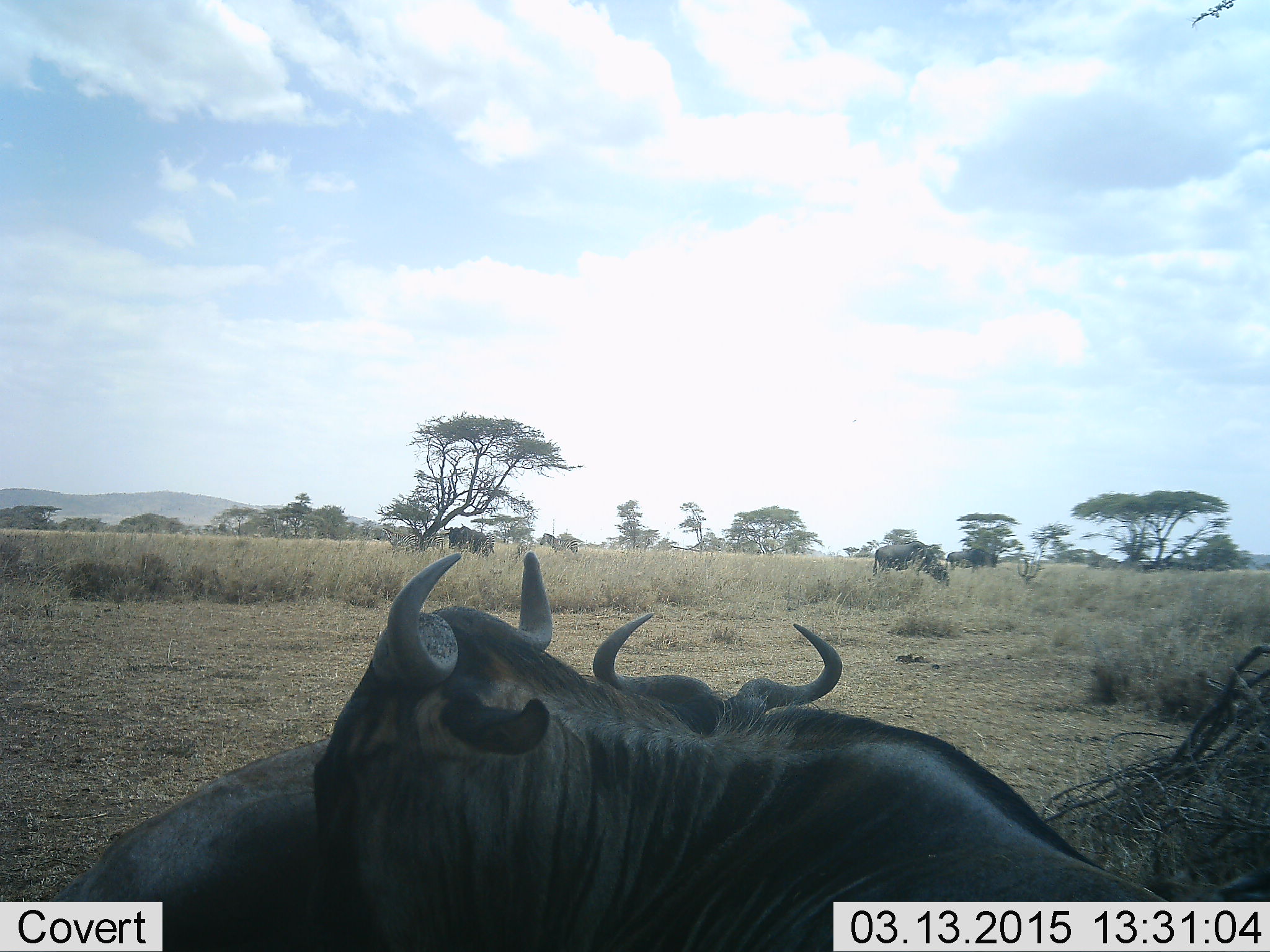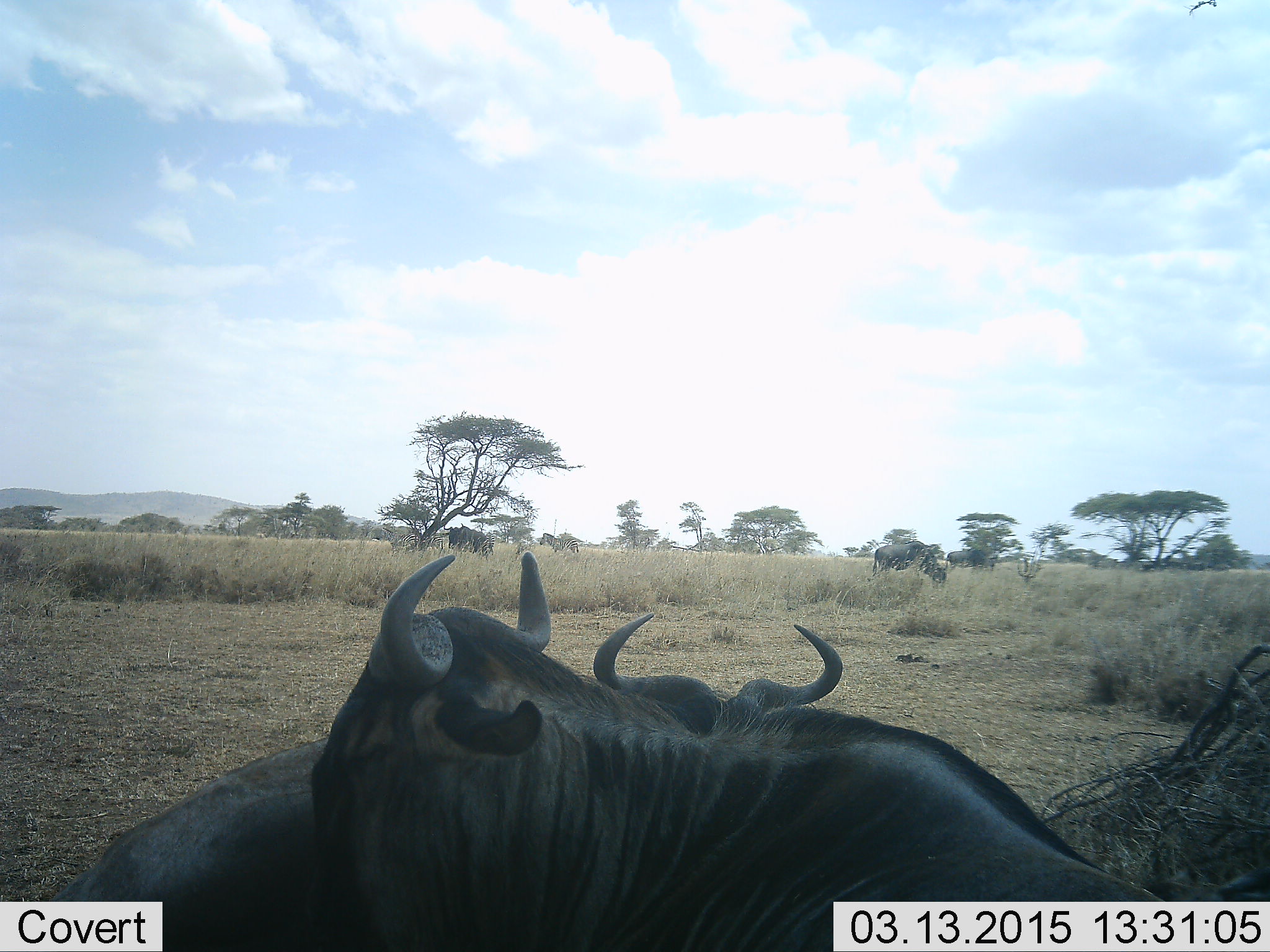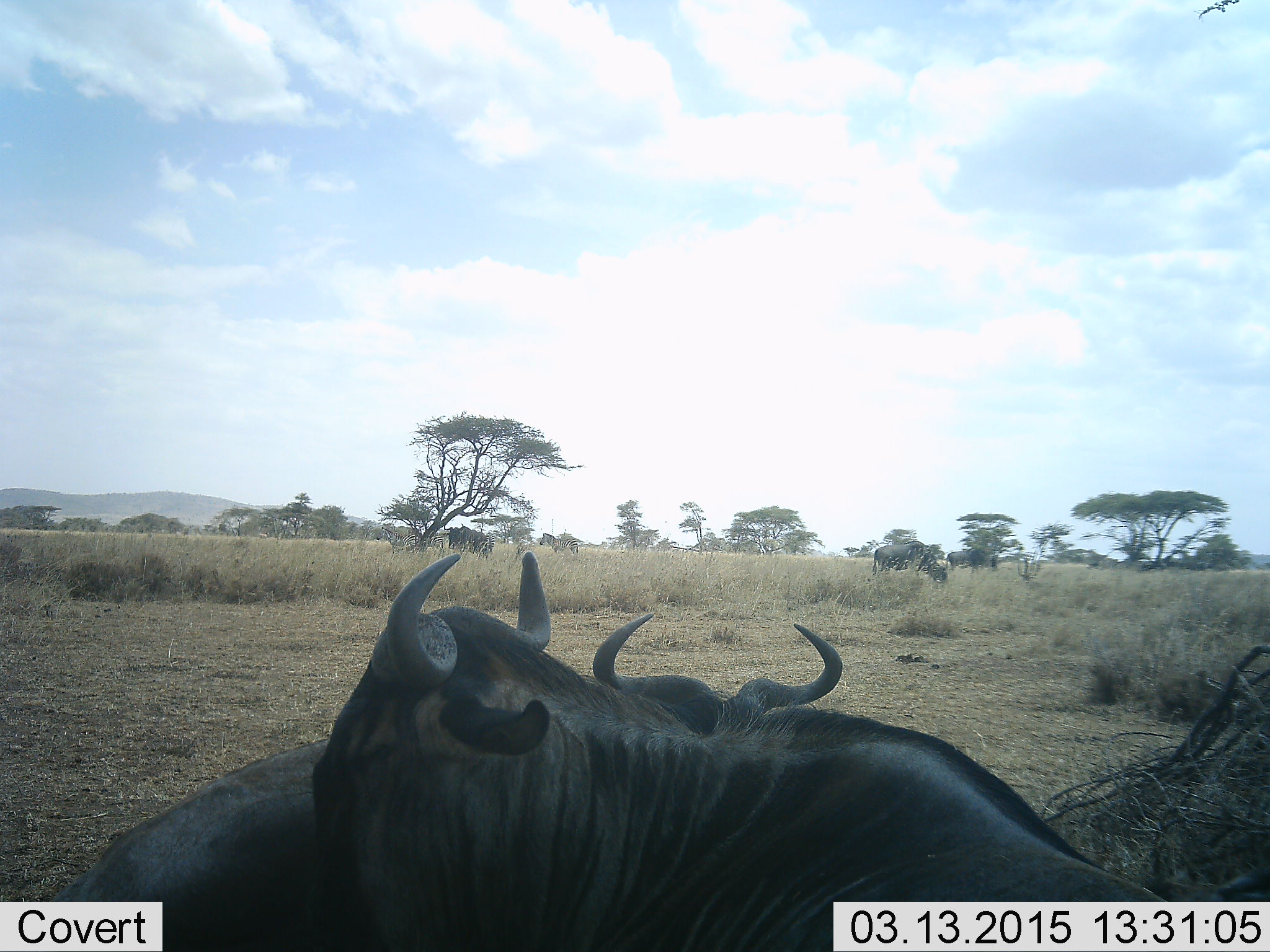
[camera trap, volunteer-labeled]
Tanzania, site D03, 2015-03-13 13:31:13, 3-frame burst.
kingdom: Animalia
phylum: Chordata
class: Mammalia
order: Artiodactyla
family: Bovidae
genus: Connochaetes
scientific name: Connochaetes taurinus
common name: blue wildebeest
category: wildebeest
Wildebeest (blue wildebeest) (Connochaetes taurinus), count 2. Behavior (volunteer vote fractions): standing 40%, resting 60%, moving 0%, interacting 30%. Young present (vote fraction): 0%. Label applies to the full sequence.